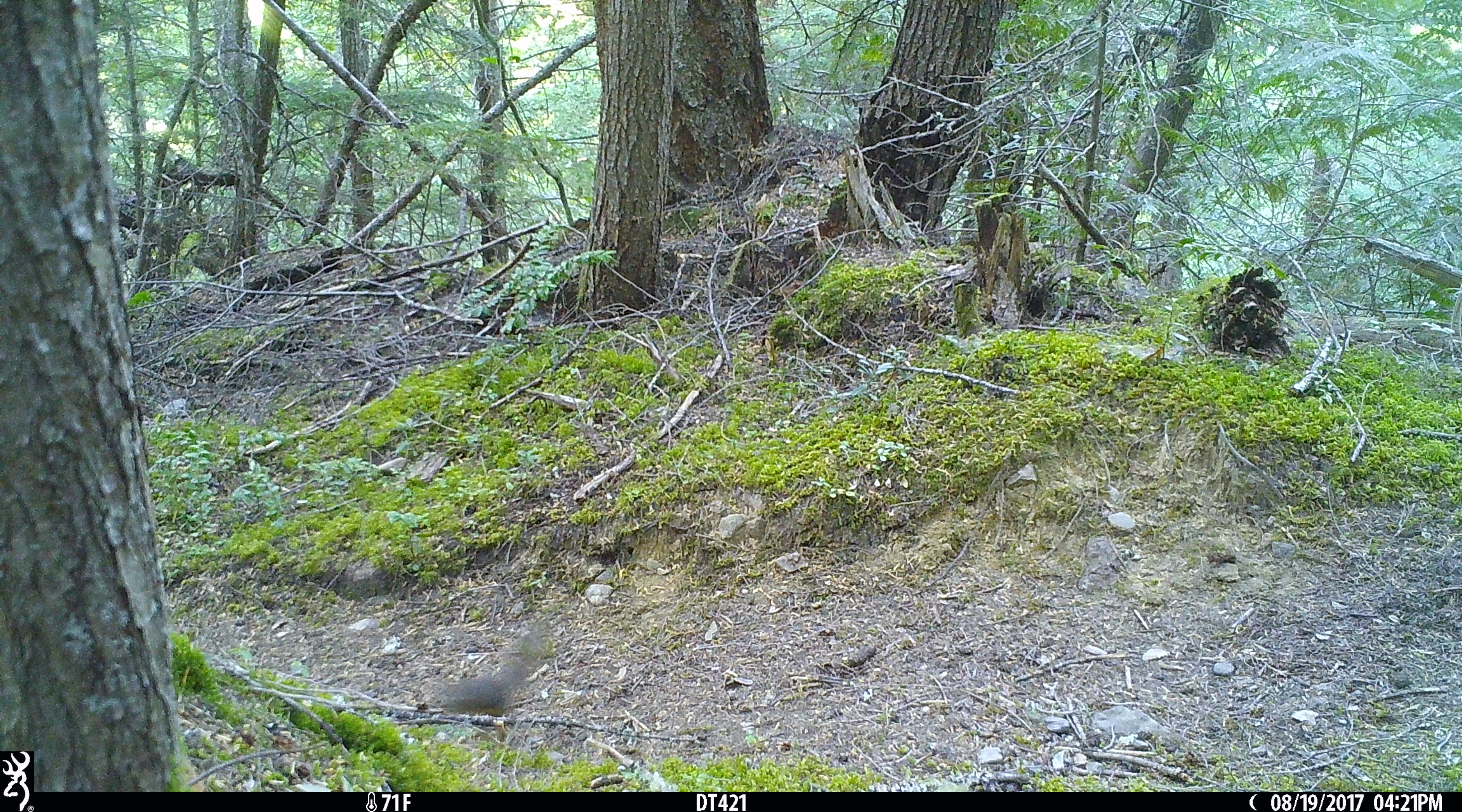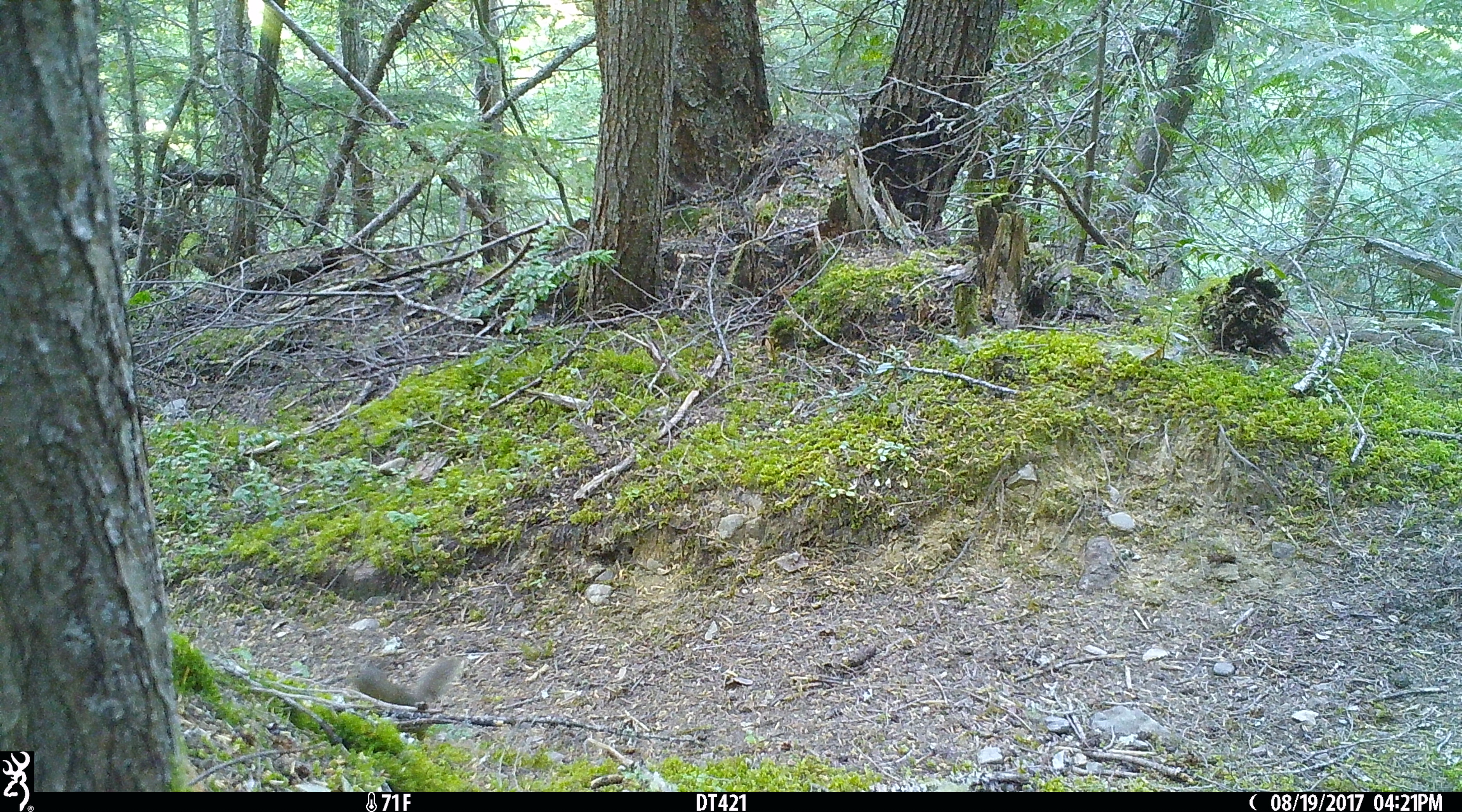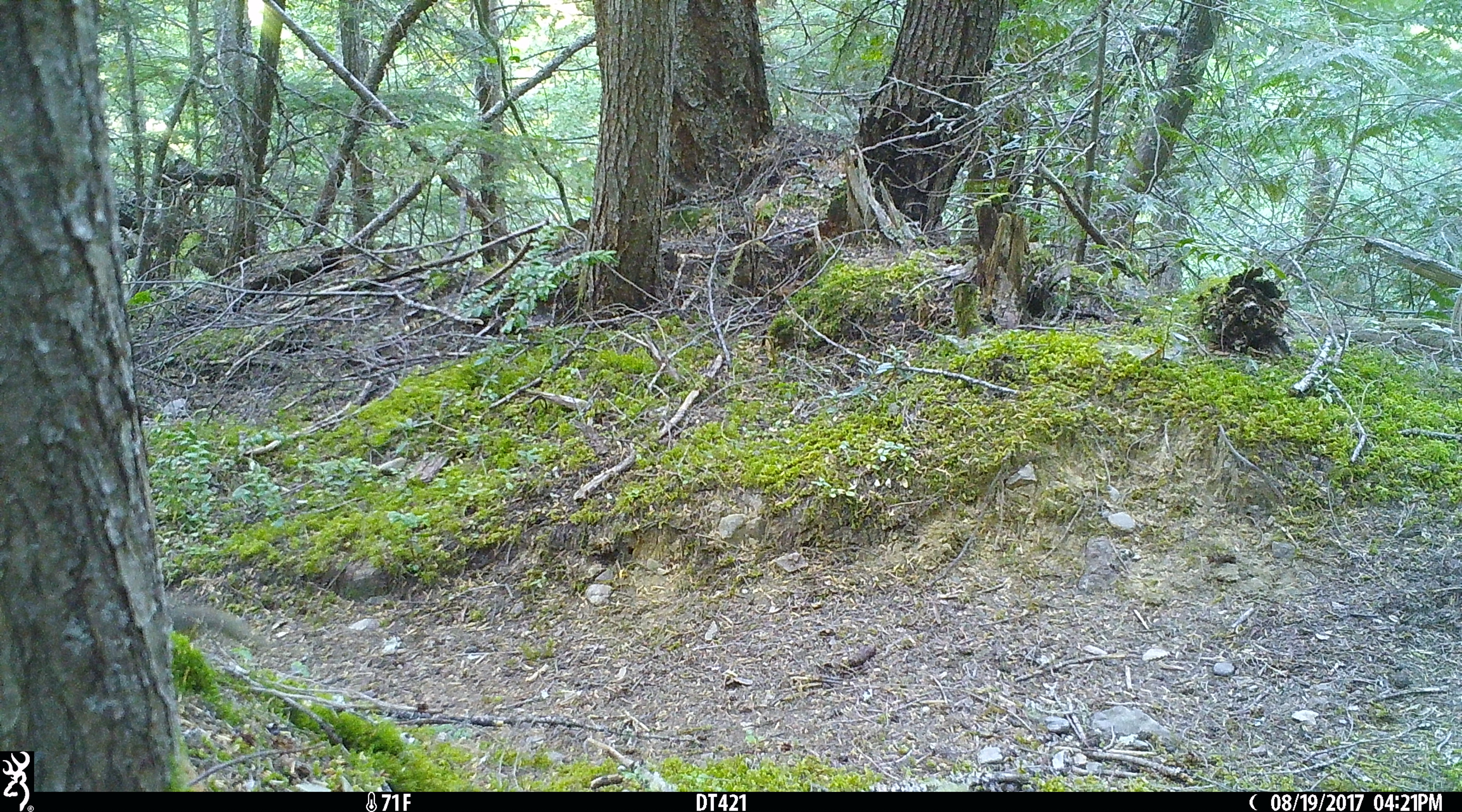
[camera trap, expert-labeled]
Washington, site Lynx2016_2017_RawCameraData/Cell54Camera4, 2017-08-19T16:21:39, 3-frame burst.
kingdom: Animalia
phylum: Chordata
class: Mammalia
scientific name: Mammalia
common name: small mammal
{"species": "small mammal (Mammalia)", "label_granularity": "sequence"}